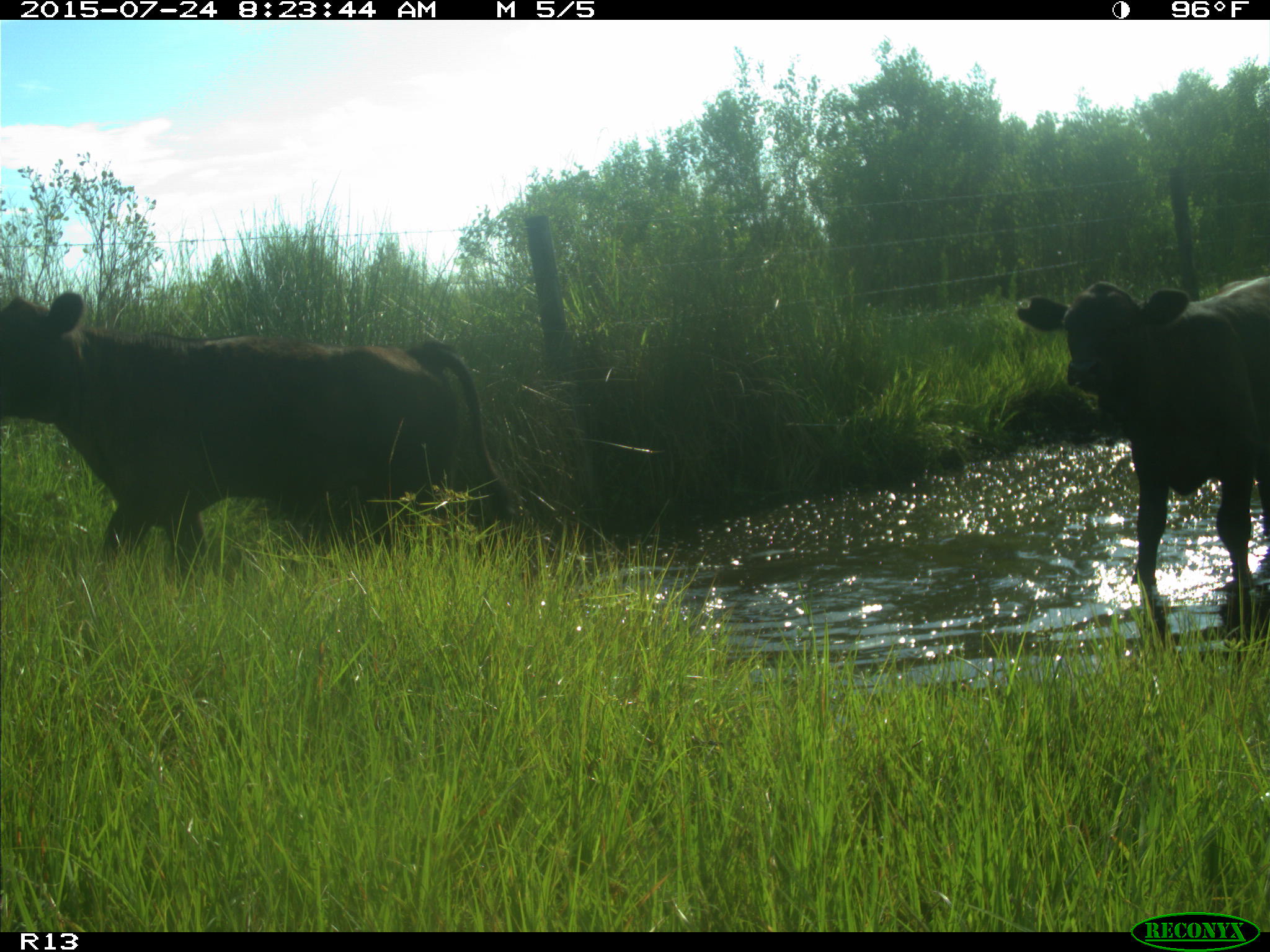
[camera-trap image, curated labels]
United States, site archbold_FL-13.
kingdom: Animalia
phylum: Chordata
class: Mammalia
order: Artiodactyla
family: Bovidae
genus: Bos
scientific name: Bos taurus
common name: domestic cow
Bos taurus (domestic cow).